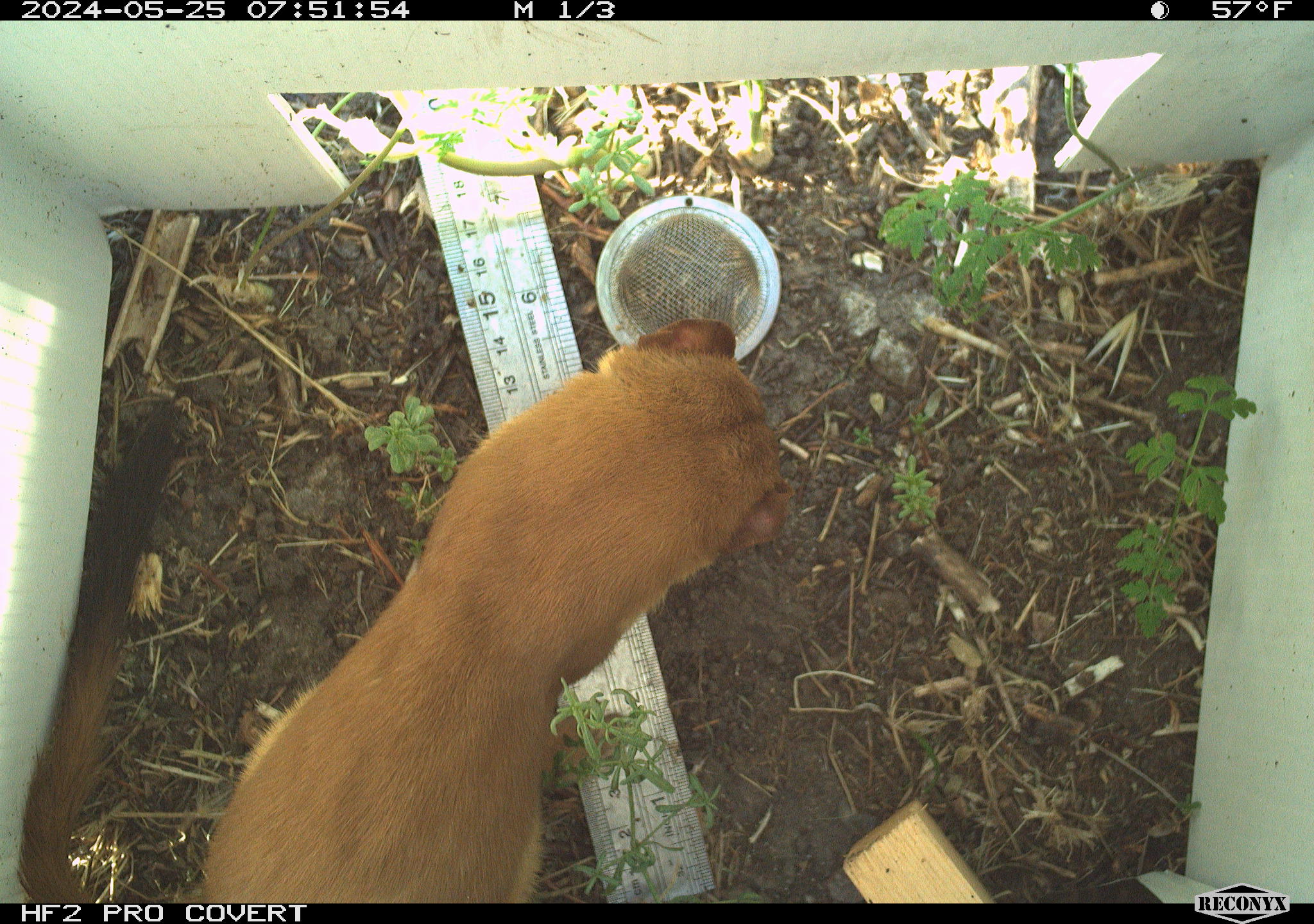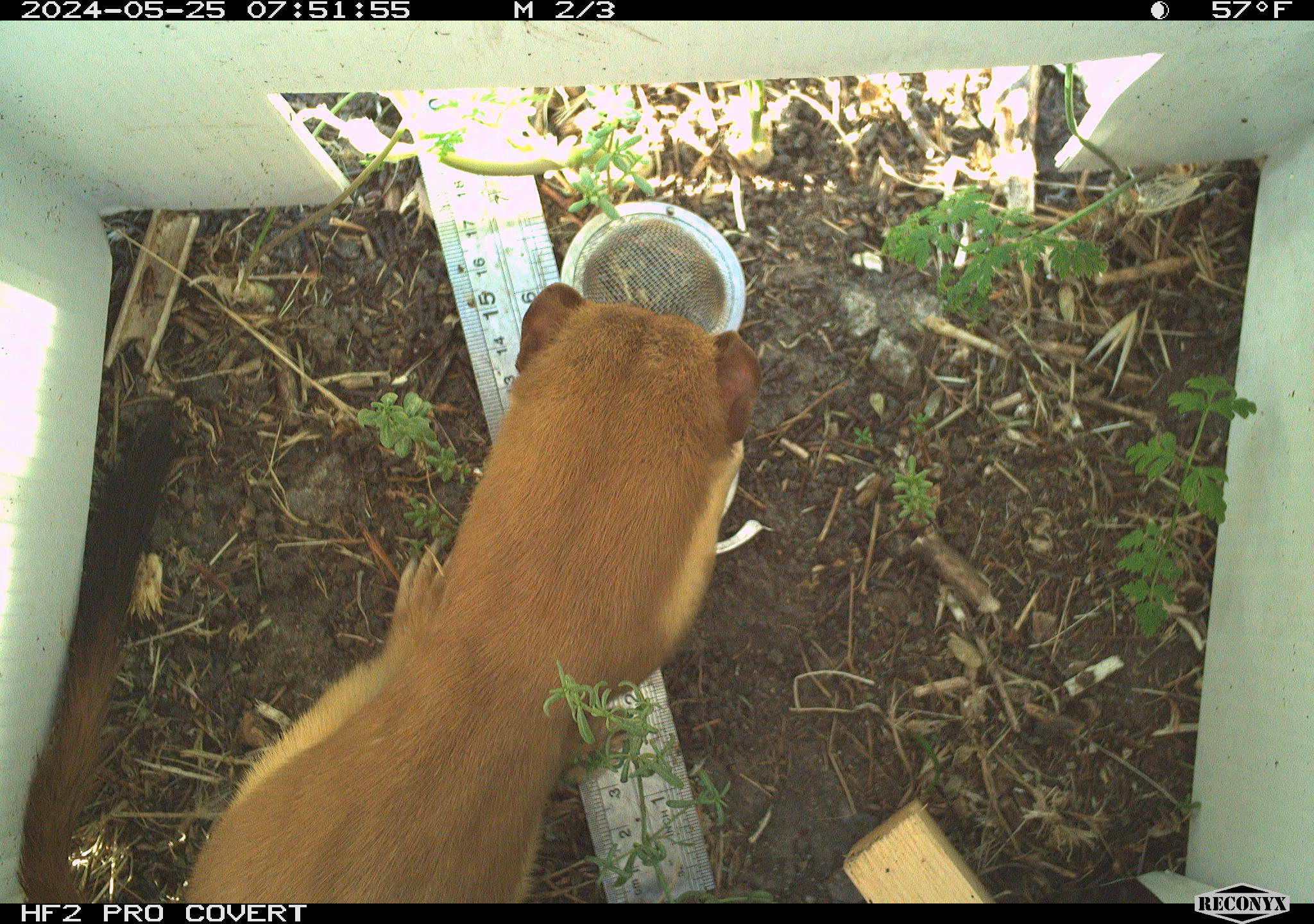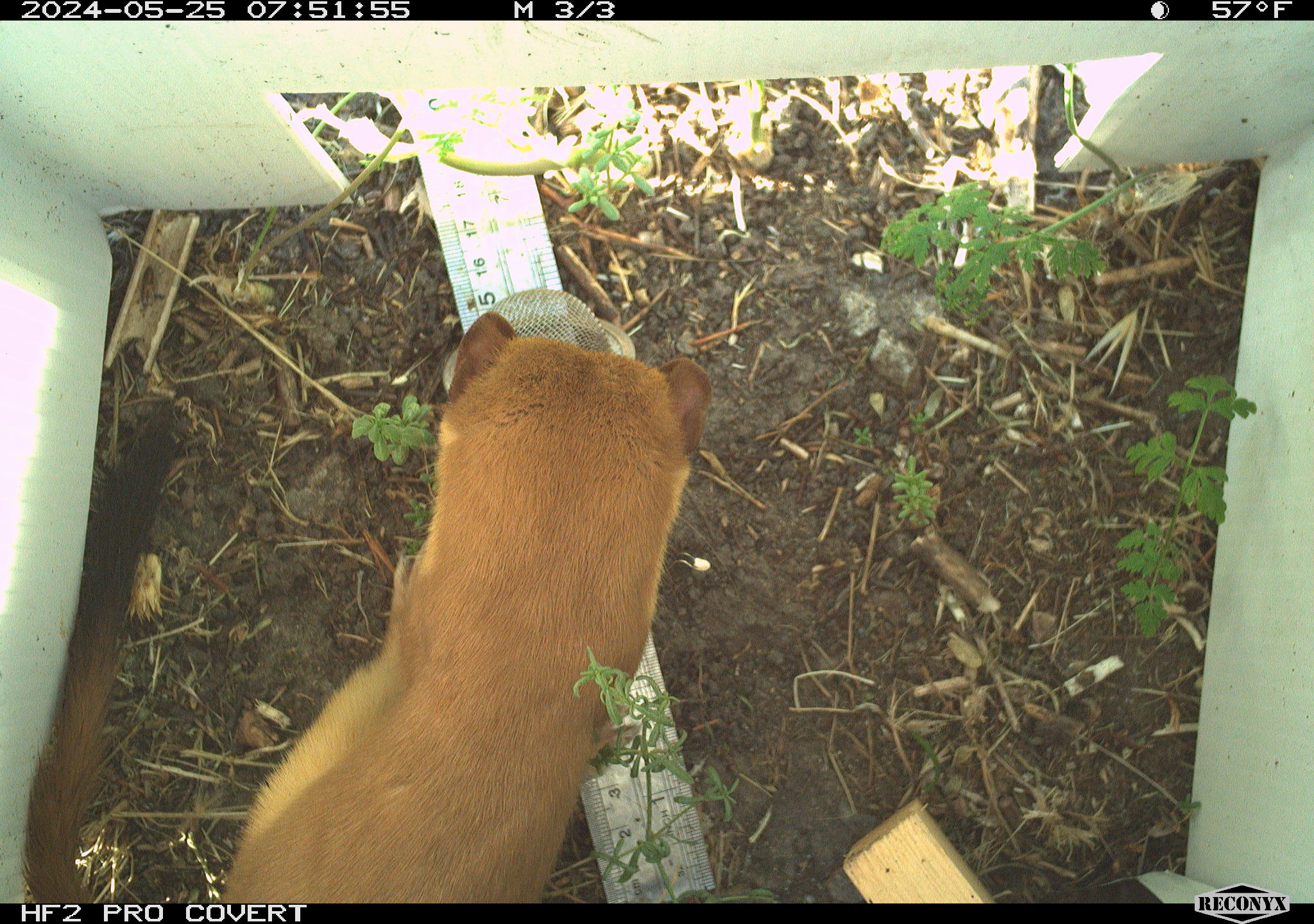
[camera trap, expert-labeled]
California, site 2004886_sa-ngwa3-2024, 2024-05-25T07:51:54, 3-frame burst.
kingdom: Animalia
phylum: Chordata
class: Mammalia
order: Carnivora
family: Mustelidae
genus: Neogale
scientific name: Neogale frenata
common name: long-tailed weasel